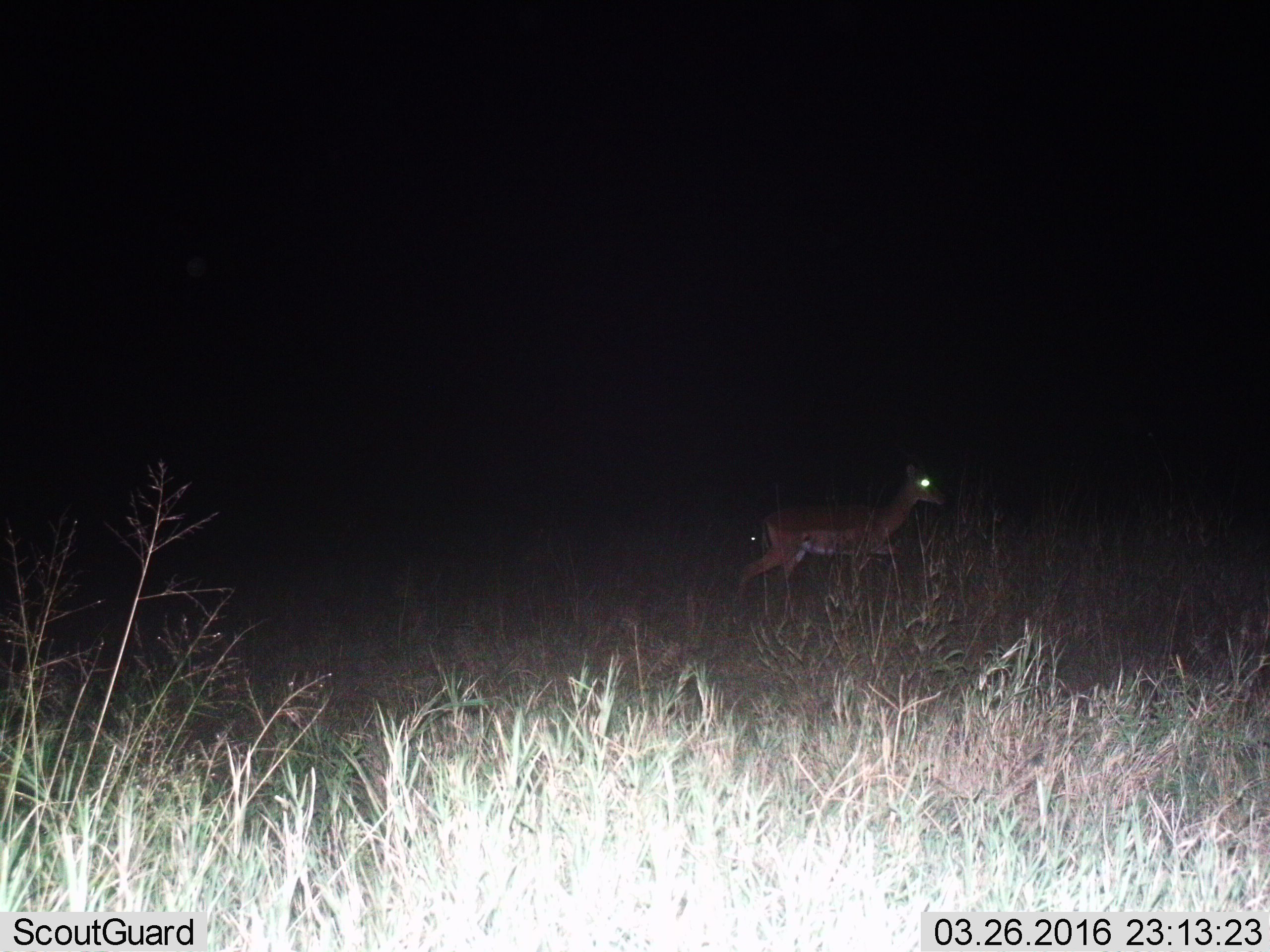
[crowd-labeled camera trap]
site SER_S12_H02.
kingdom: Animalia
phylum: Chordata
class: Mammalia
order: Artiodactyla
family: Bovidae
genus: Aepyceros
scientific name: Aepyceros melampus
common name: impala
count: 1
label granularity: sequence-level